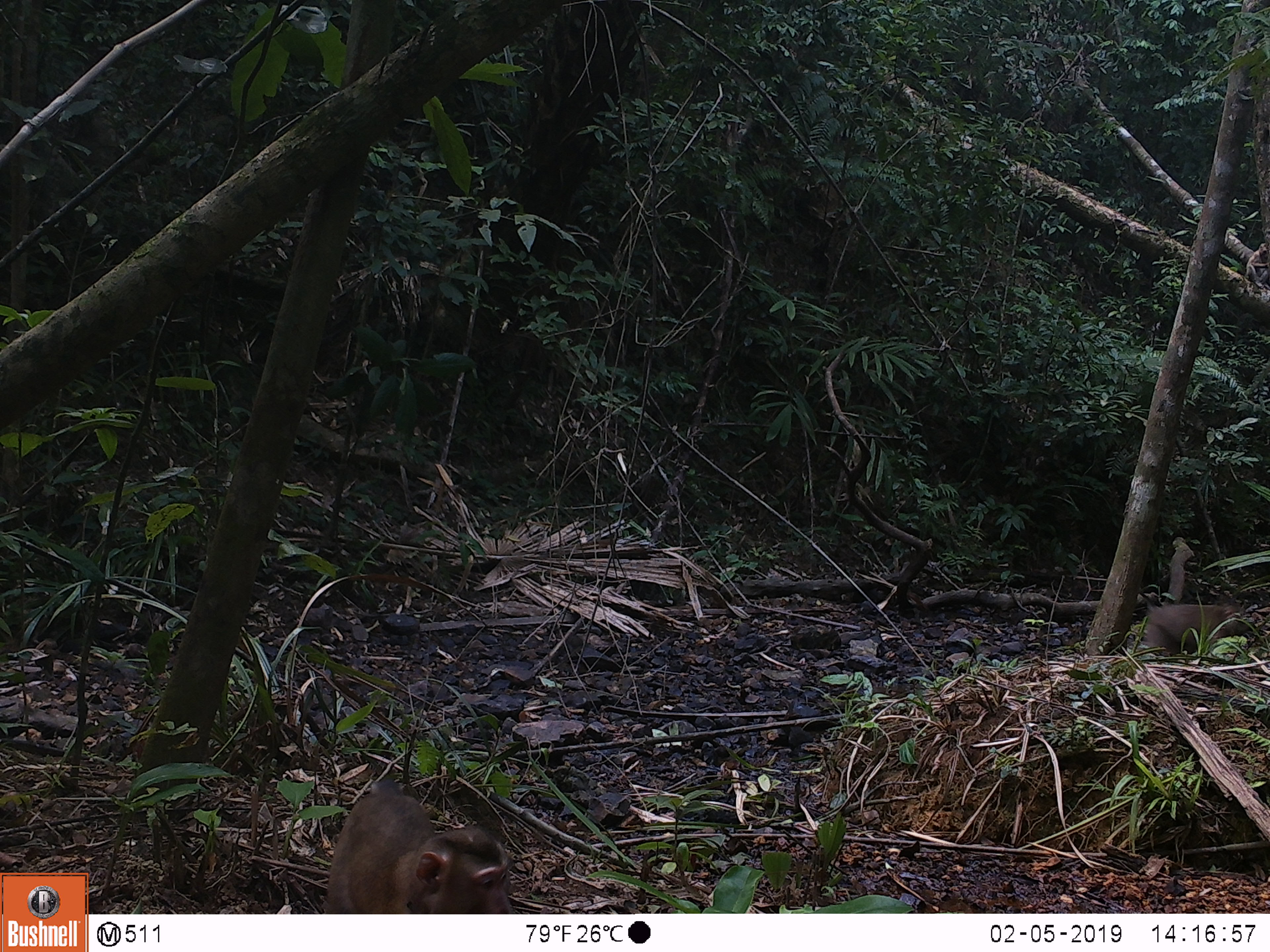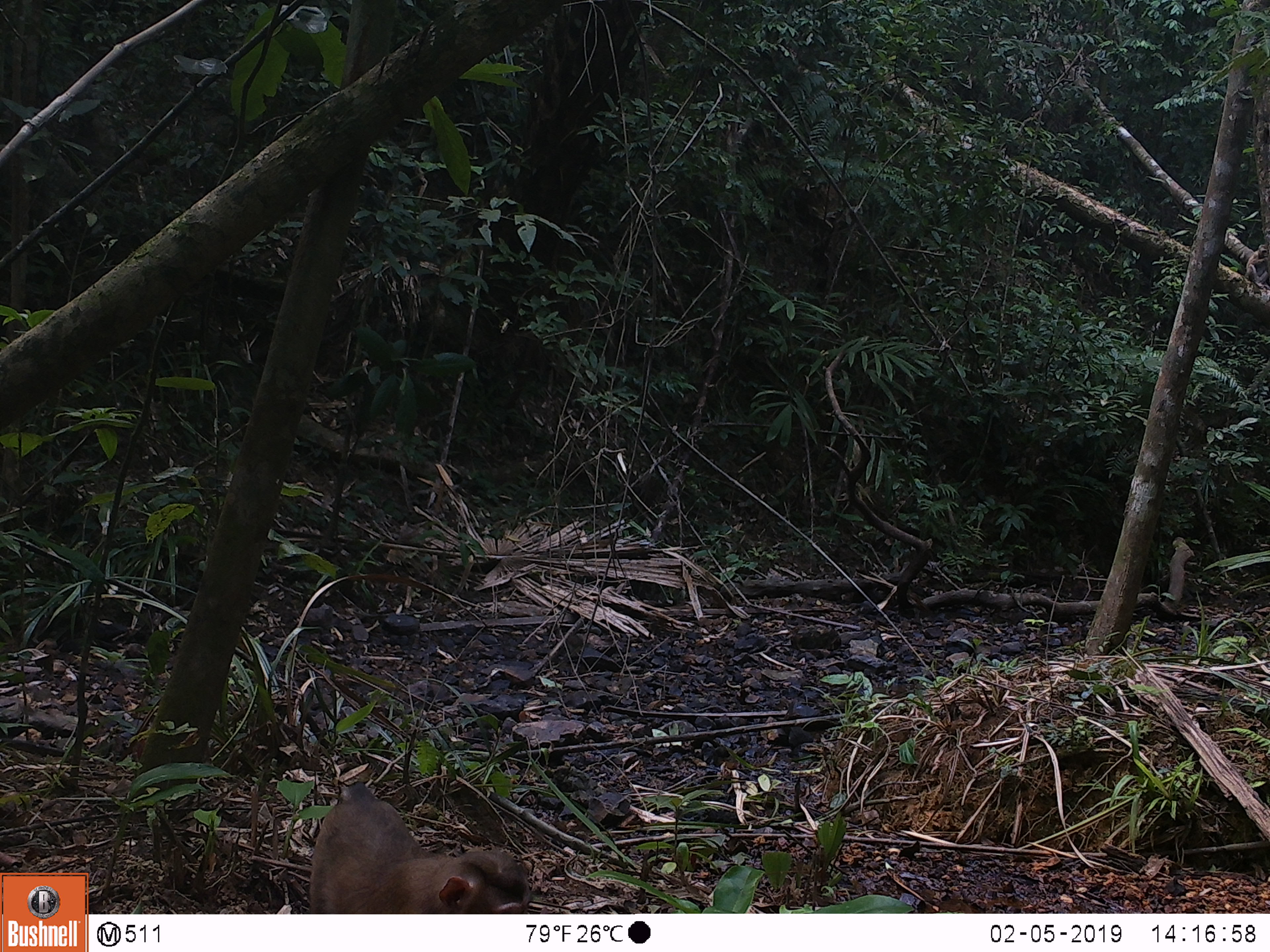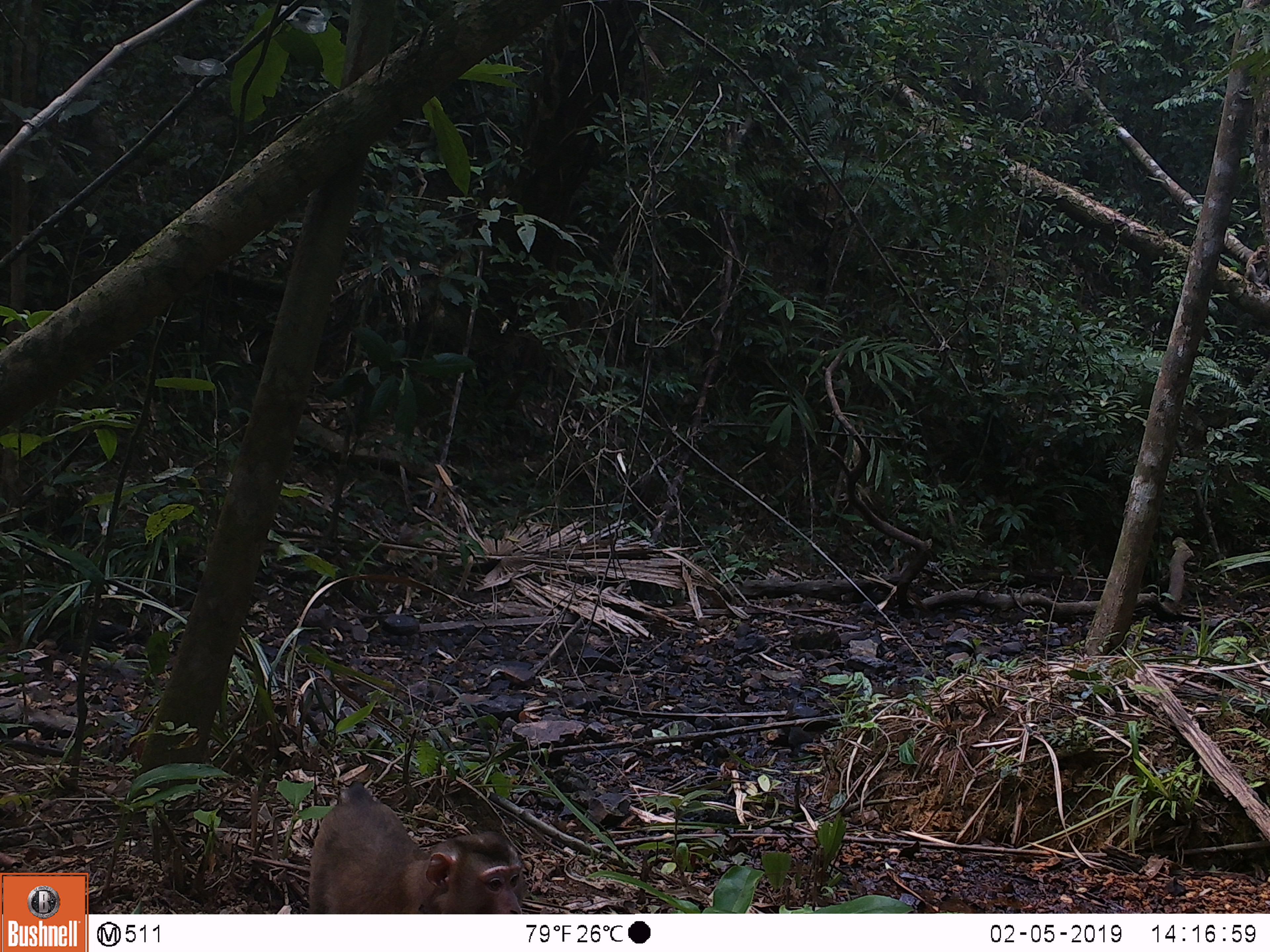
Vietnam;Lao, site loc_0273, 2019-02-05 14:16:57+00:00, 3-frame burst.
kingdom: Animalia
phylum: Chordata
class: Mammalia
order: Primates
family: Cercopithecidae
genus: Macaca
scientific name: Macaca nemestrina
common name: pig-tailed macaque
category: pig tailed macaque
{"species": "pig tailed macaque (pig-tailed macaque) (Macaca nemestrina)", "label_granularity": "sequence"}